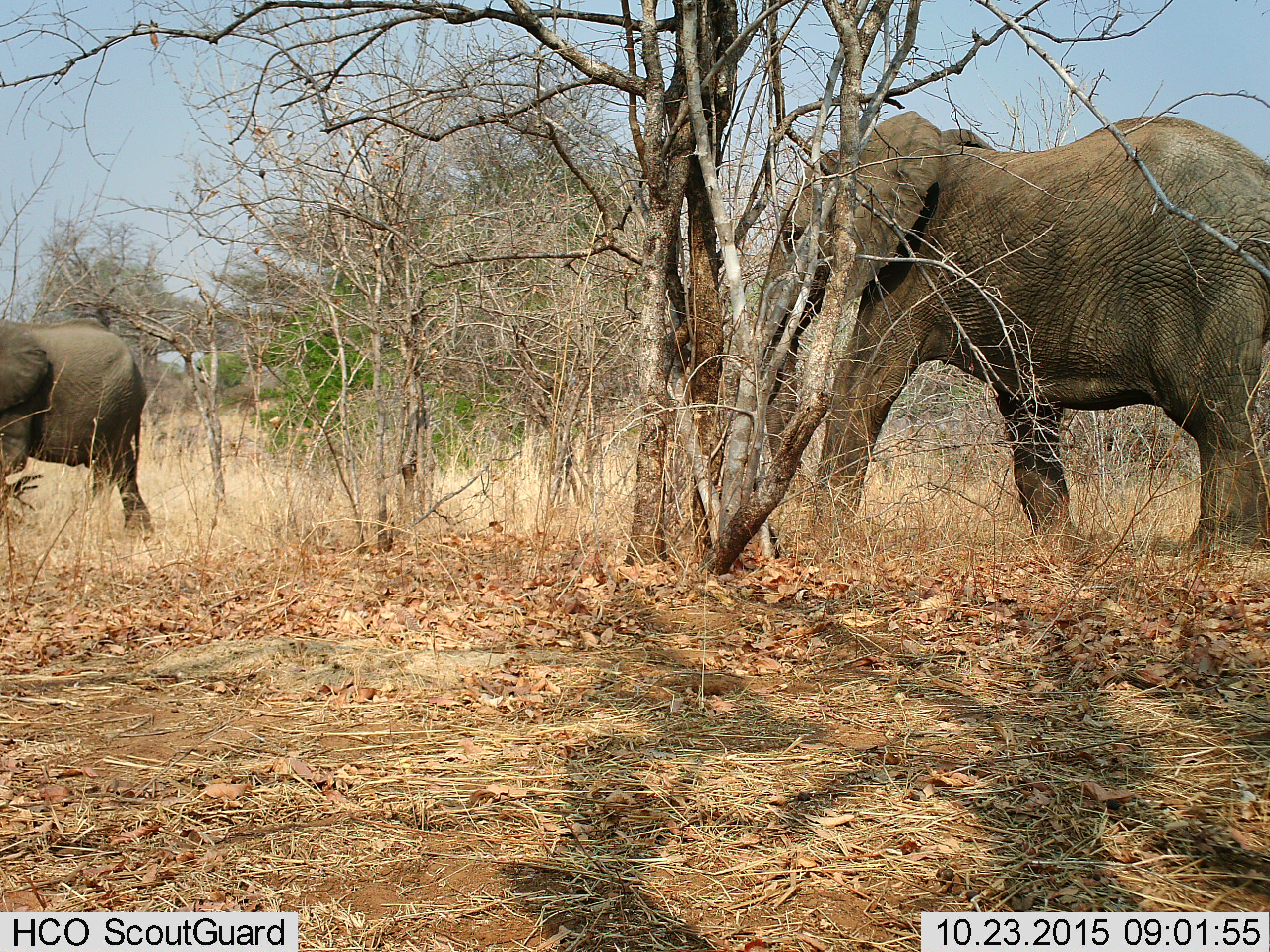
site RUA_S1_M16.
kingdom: Animalia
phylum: Chordata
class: Mammalia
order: Proboscidea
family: Elephantidae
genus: Loxodonta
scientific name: Loxodonta africana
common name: african bush elephant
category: elephant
Elephant (african bush elephant) (Loxodonta africana), count 2. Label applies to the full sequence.